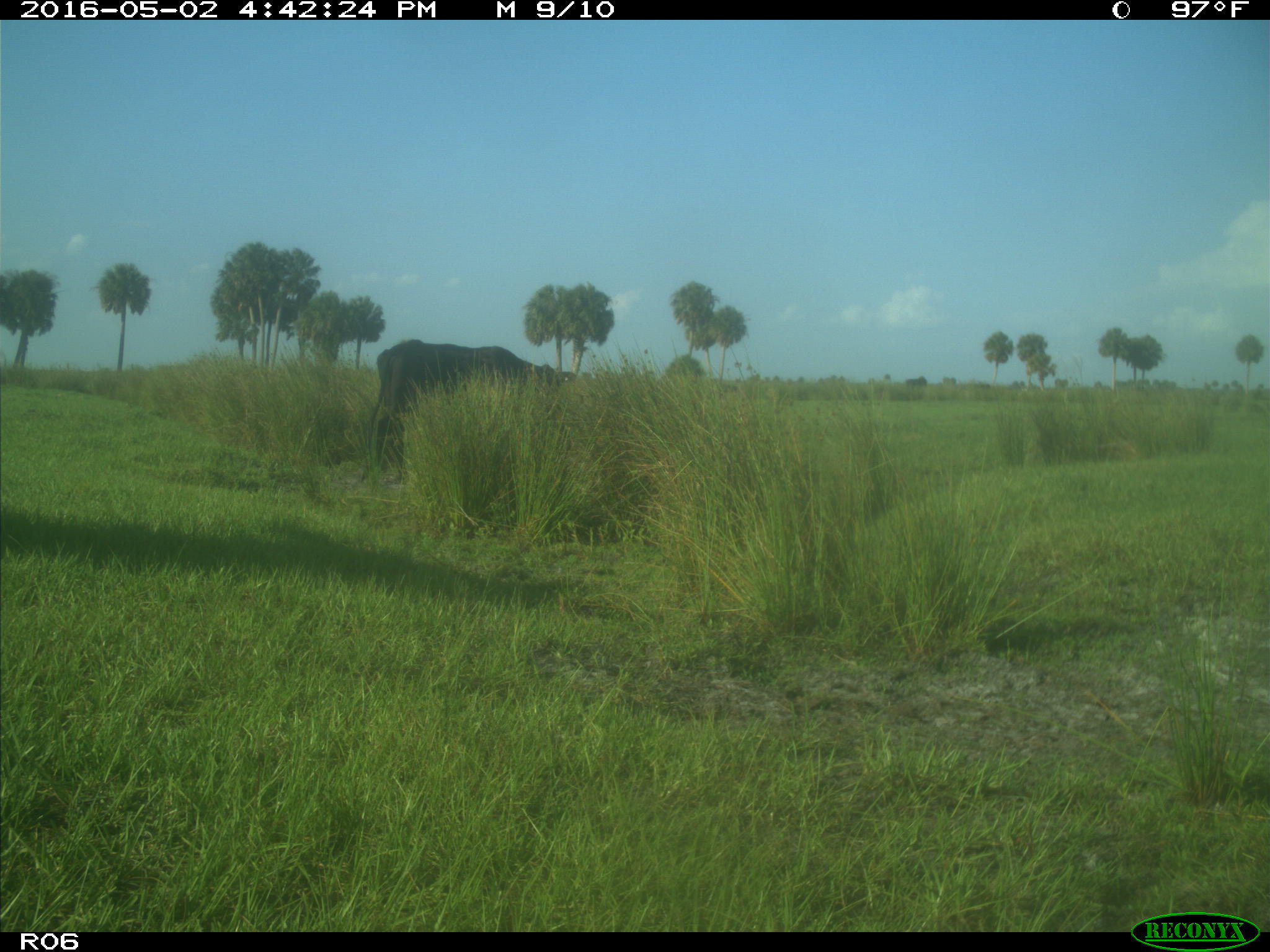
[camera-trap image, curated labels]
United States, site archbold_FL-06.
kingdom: Animalia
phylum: Chordata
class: Mammalia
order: Artiodactyla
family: Bovidae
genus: Bos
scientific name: Bos taurus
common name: domestic cow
Bos taurus (domestic cow).